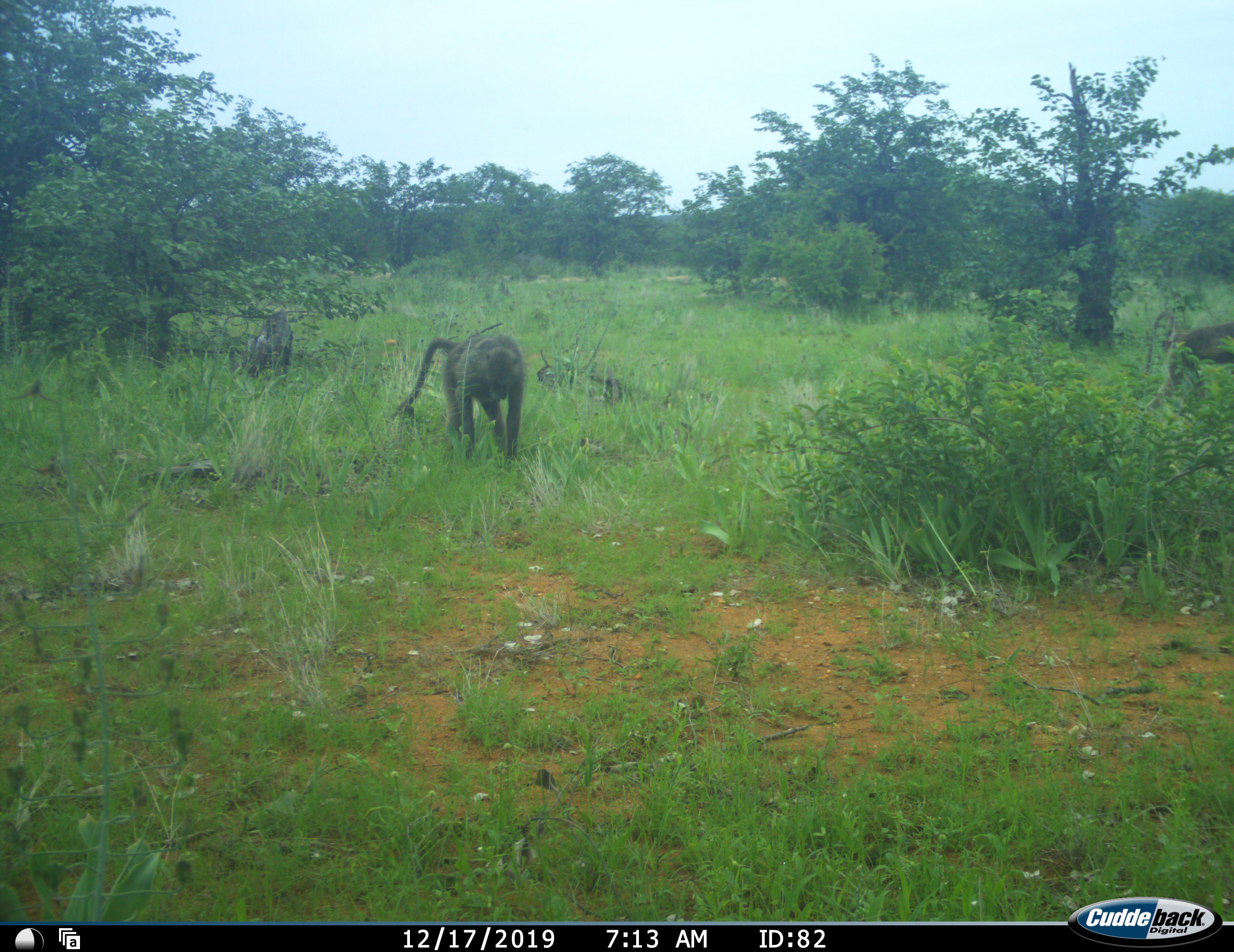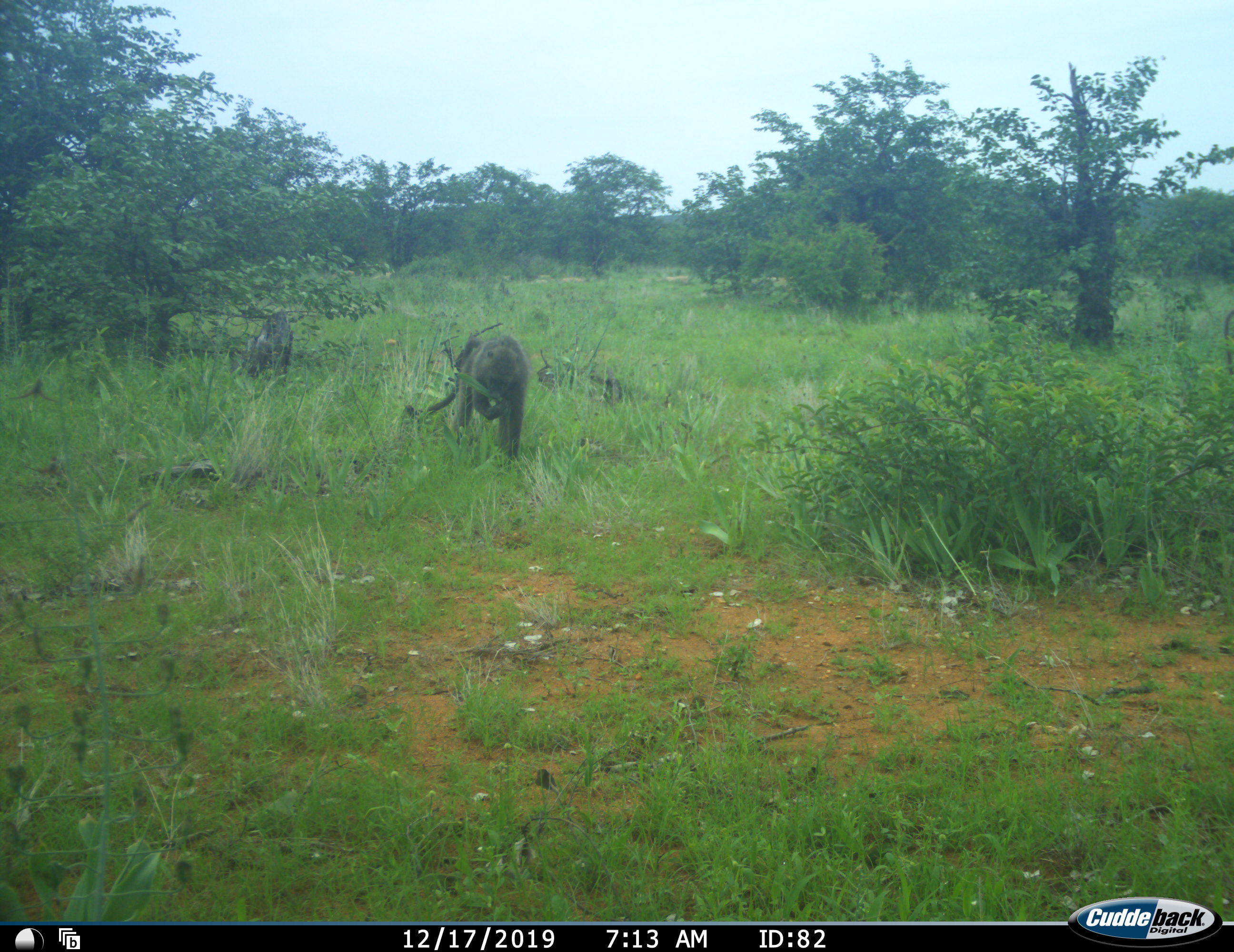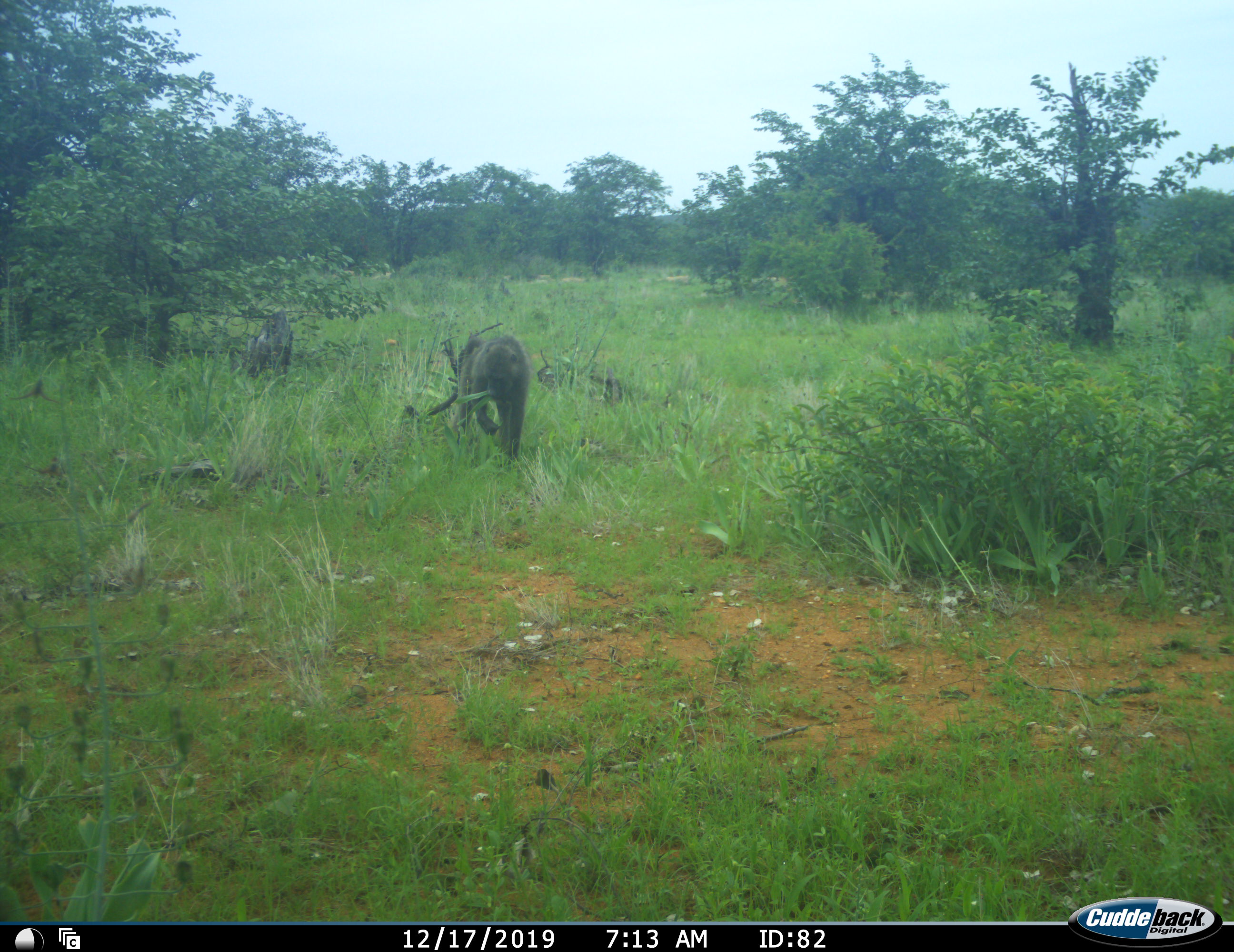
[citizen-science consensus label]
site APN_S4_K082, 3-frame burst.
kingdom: Animalia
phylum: Chordata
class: Mammalia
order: Primates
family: Cercopithecidae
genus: Papio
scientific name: Papio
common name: baboon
Baboon (Papio), count 2. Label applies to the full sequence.